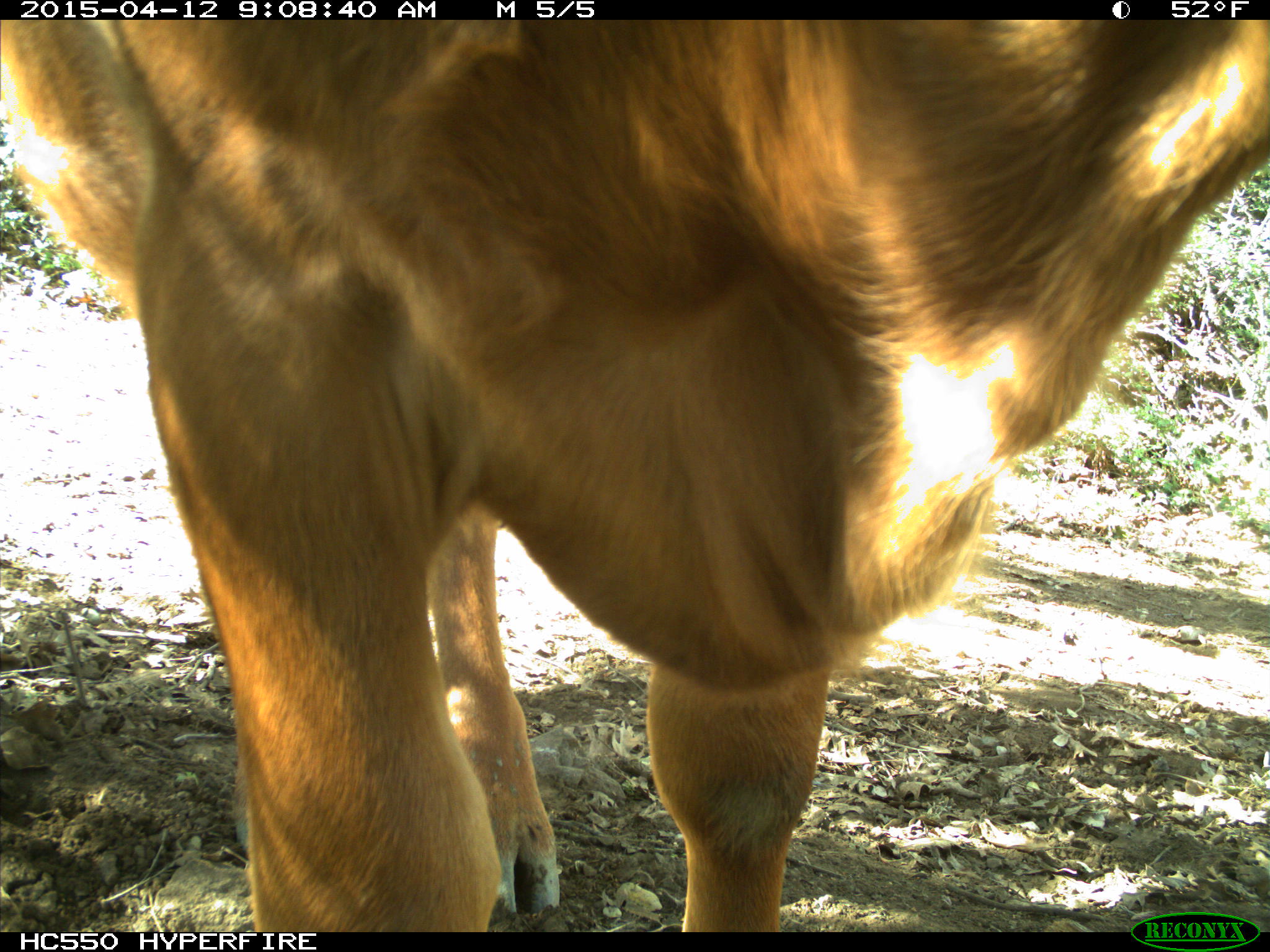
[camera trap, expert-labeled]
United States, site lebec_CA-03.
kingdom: Animalia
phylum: Chordata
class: Mammalia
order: Artiodactyla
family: Bovidae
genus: Bos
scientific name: Bos taurus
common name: domestic cow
Bos taurus (domestic cow).